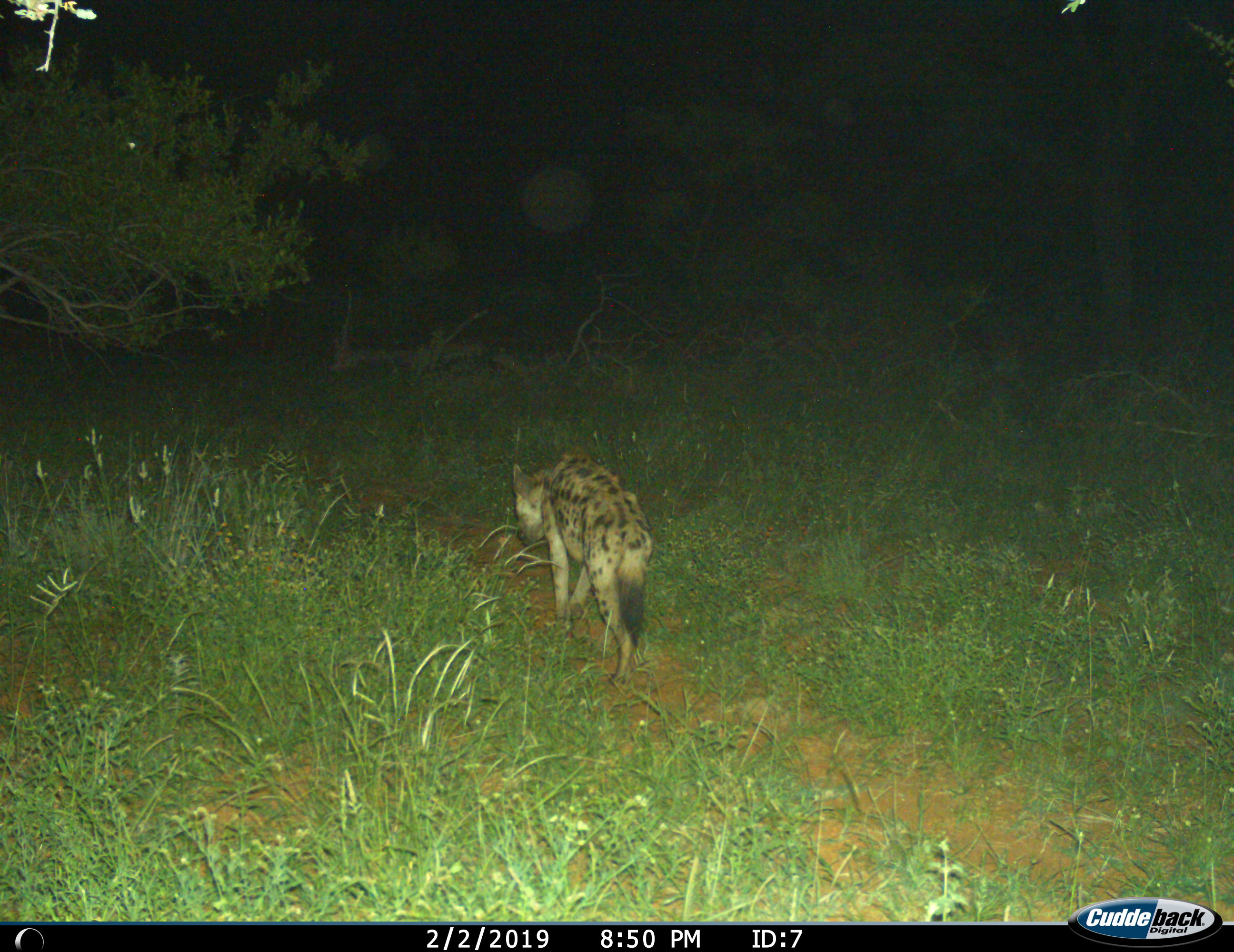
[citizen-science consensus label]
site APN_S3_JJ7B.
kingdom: Animalia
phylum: Chordata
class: Mammalia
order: Carnivora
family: Hyaenidae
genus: Crocuta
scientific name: Crocuta crocuta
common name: spotted hyena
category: hyenaspotted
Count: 1.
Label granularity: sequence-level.